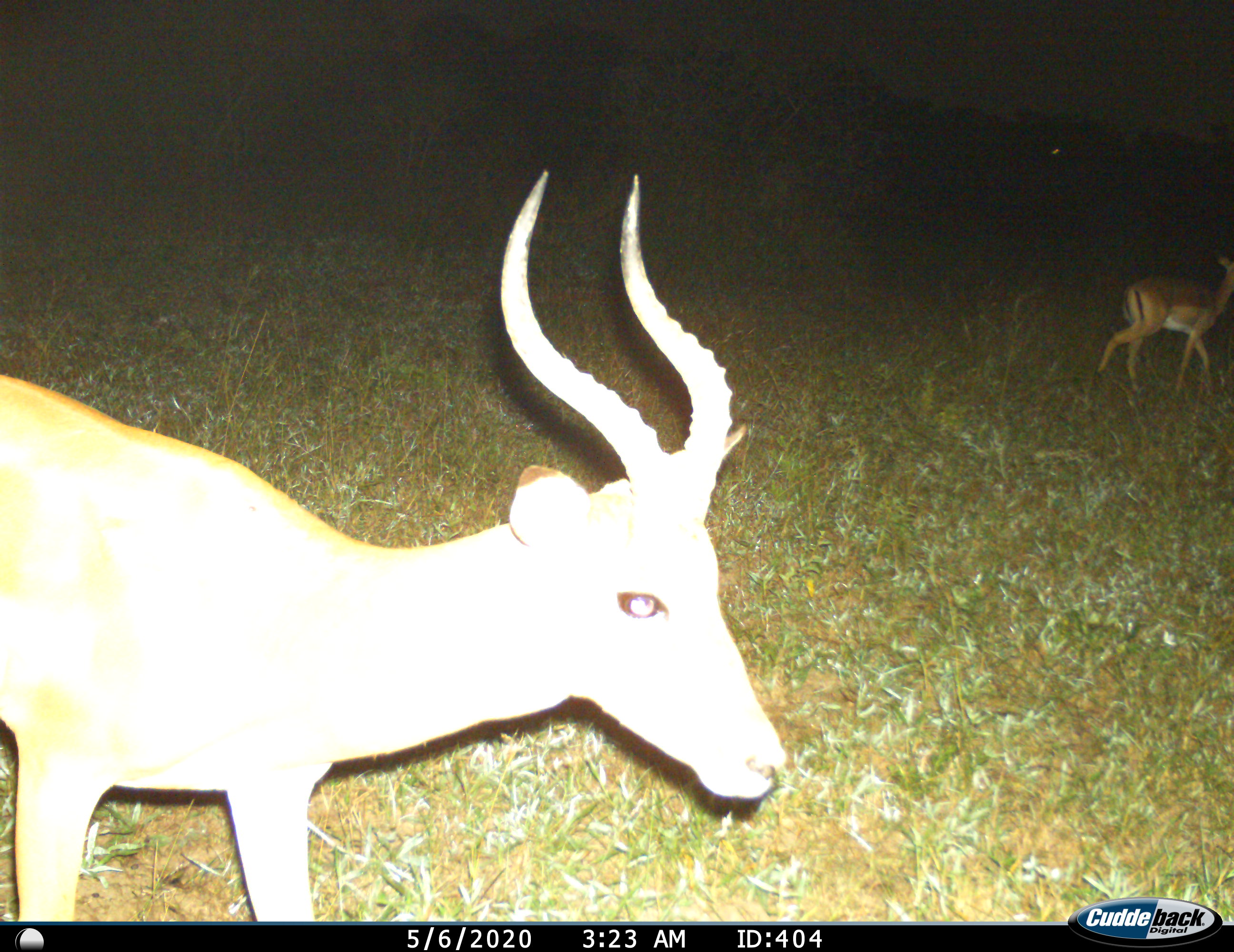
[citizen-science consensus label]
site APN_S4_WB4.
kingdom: Animalia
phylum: Chordata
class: Mammalia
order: Artiodactyla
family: Bovidae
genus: Aepyceros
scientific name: Aepyceros melampus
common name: impala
Impala (Aepyceros melampus), count 2. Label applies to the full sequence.